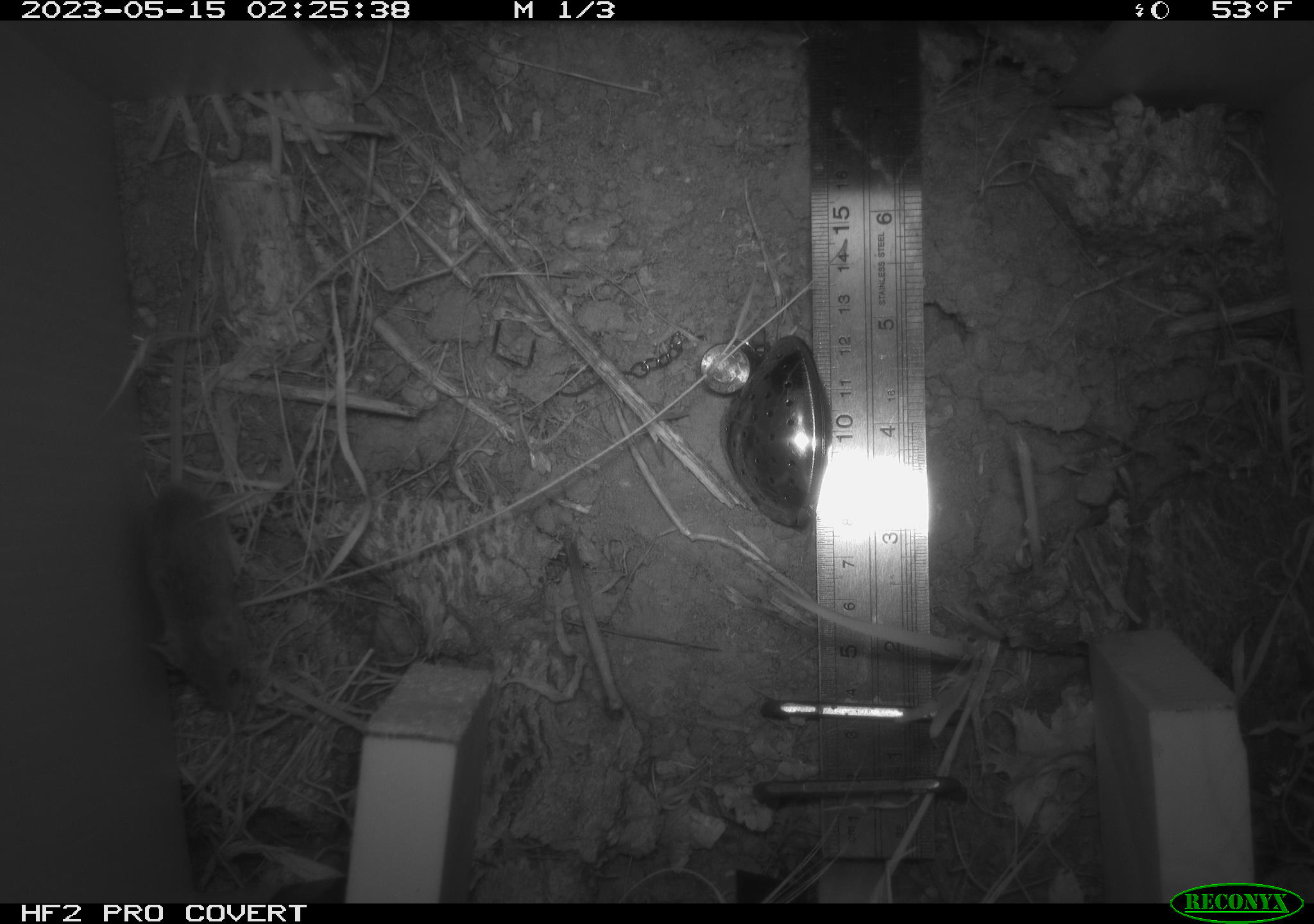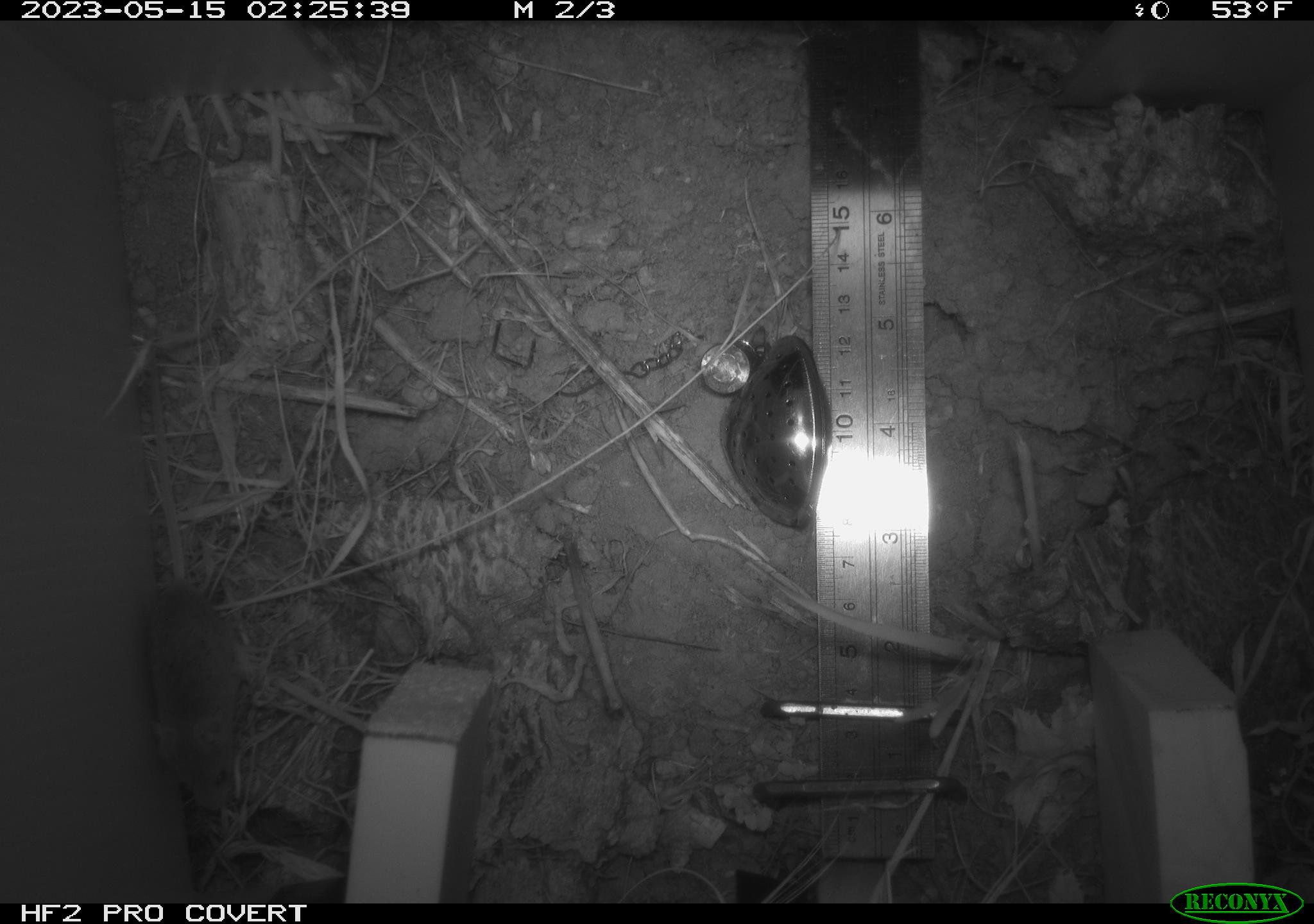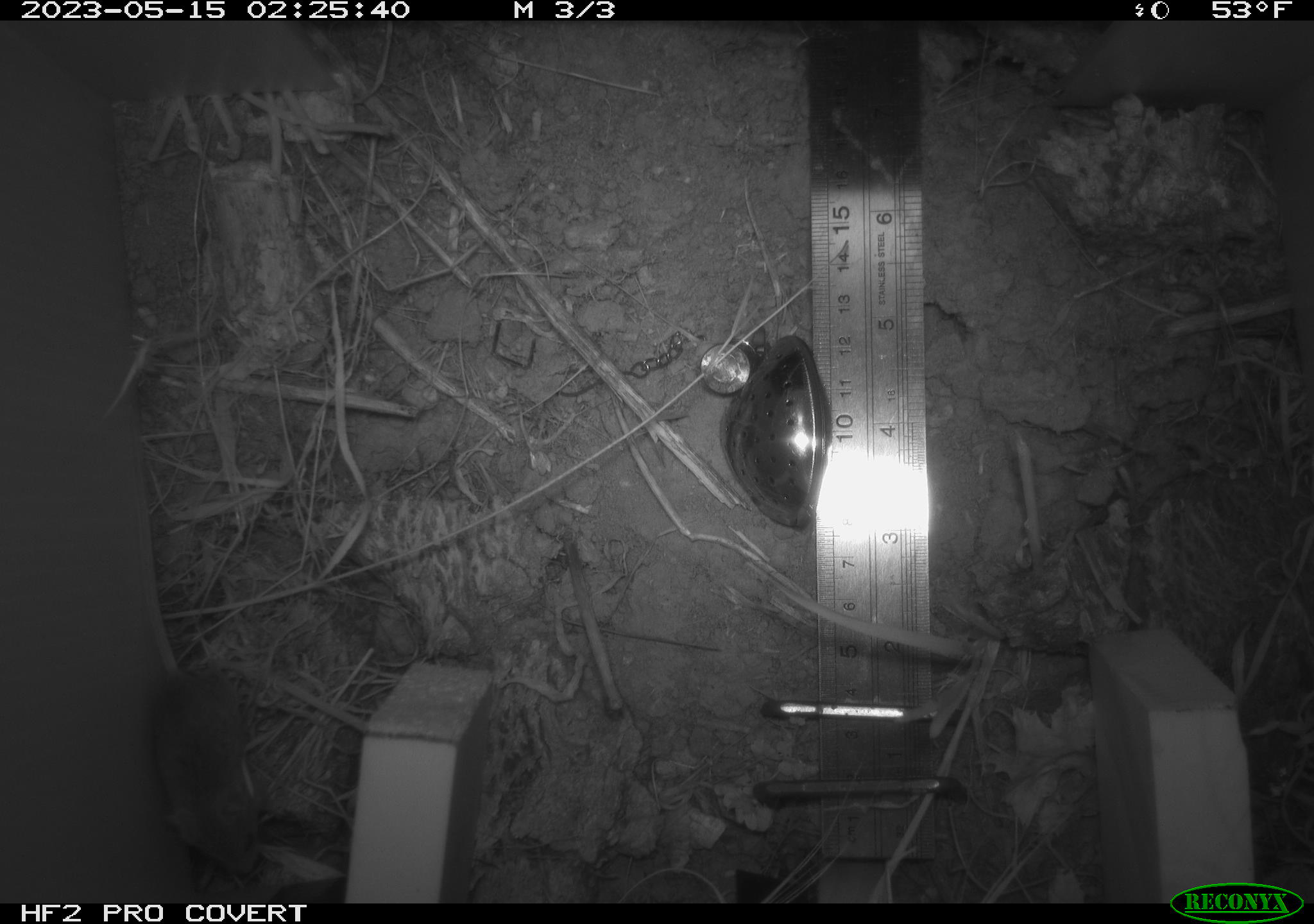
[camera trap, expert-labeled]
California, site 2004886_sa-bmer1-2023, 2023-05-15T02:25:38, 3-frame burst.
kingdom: Animalia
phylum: Chordata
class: Mammalia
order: Rodentia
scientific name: Rodentia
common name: mouse species